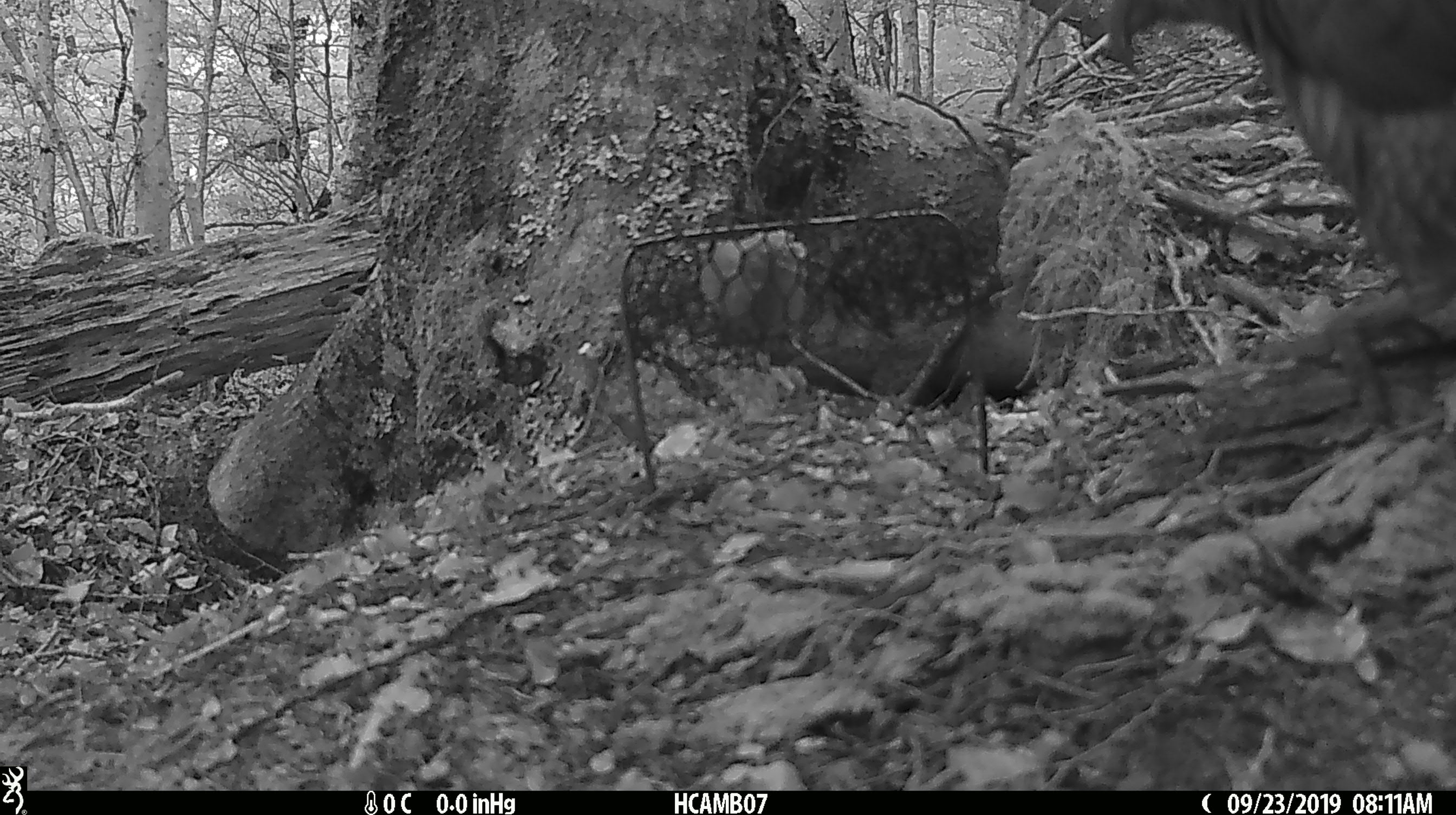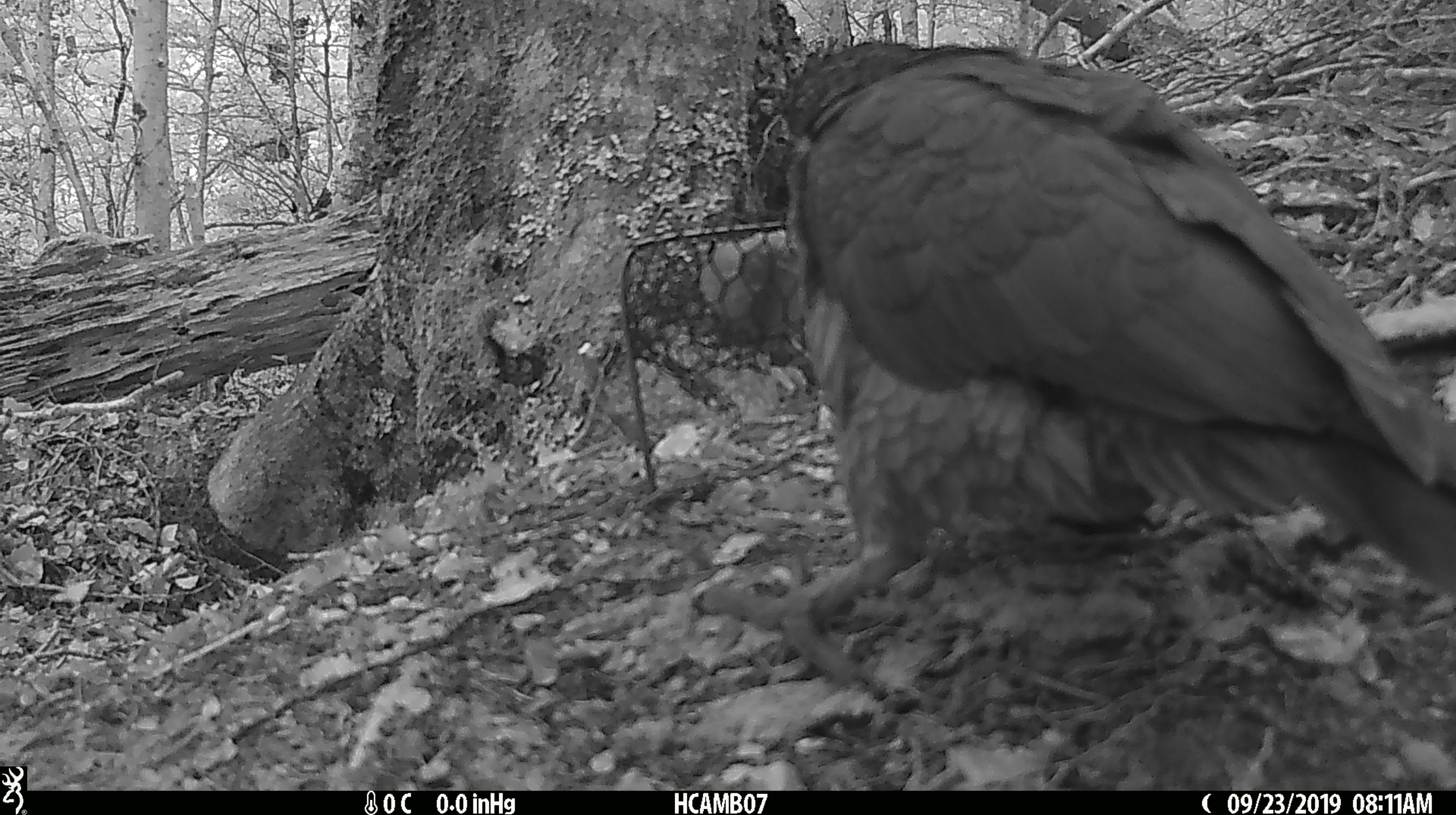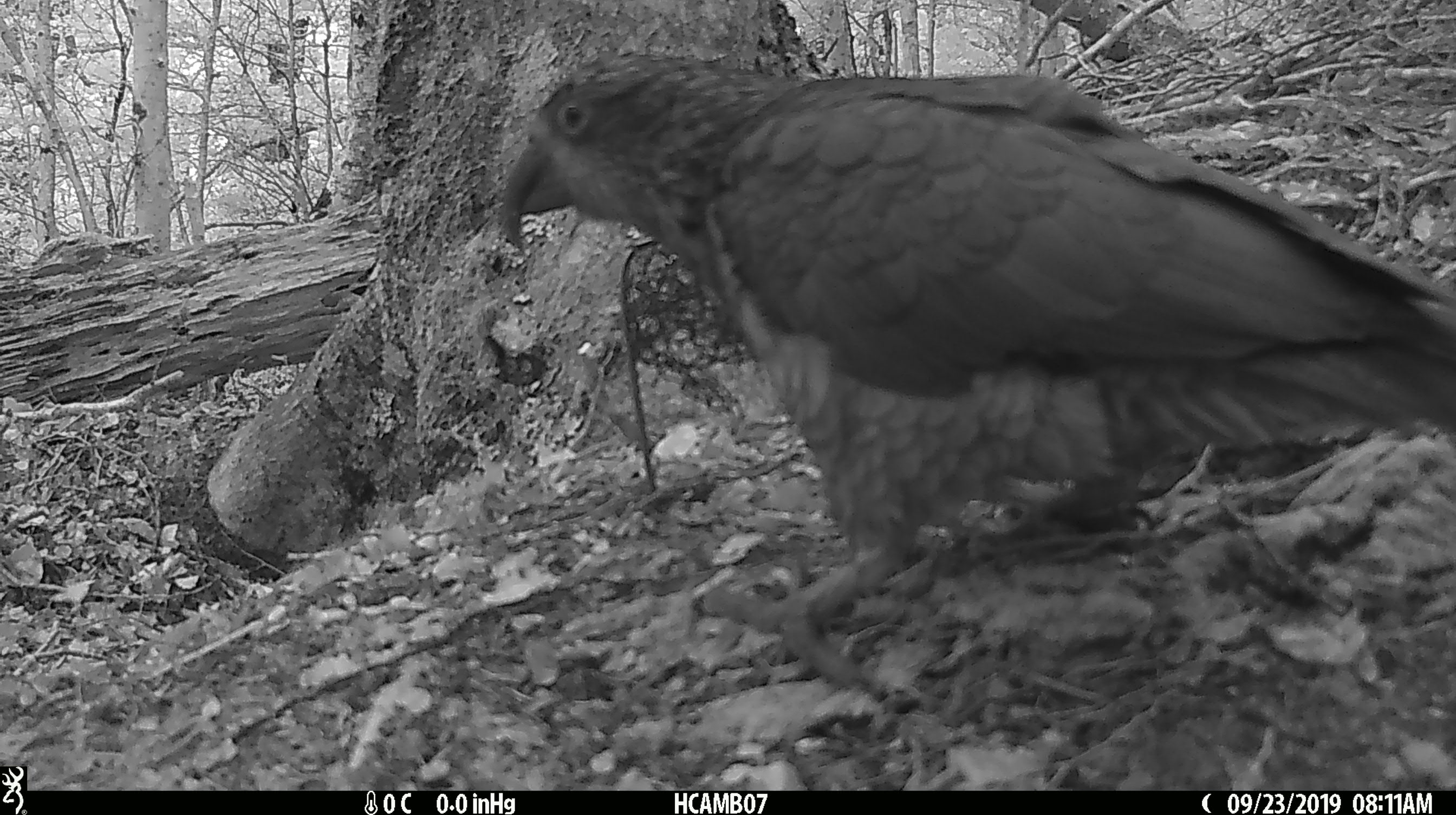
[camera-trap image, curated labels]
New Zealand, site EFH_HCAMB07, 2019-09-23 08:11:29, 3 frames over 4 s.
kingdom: Animalia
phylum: Chordata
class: Aves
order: Psittaciformes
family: Strigopidae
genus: Nestor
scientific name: Nestor notabilis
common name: kea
Kea (Nestor notabilis).